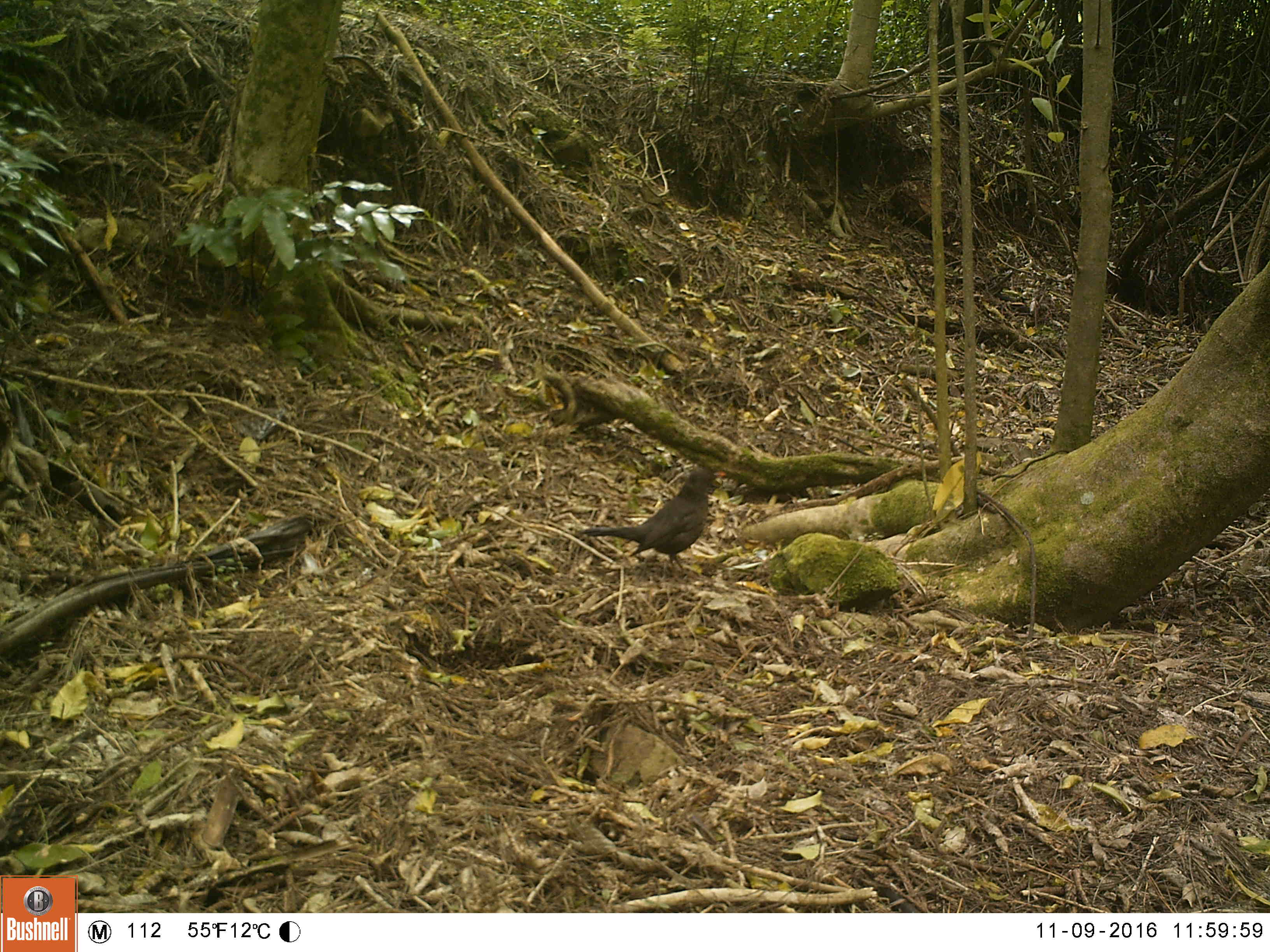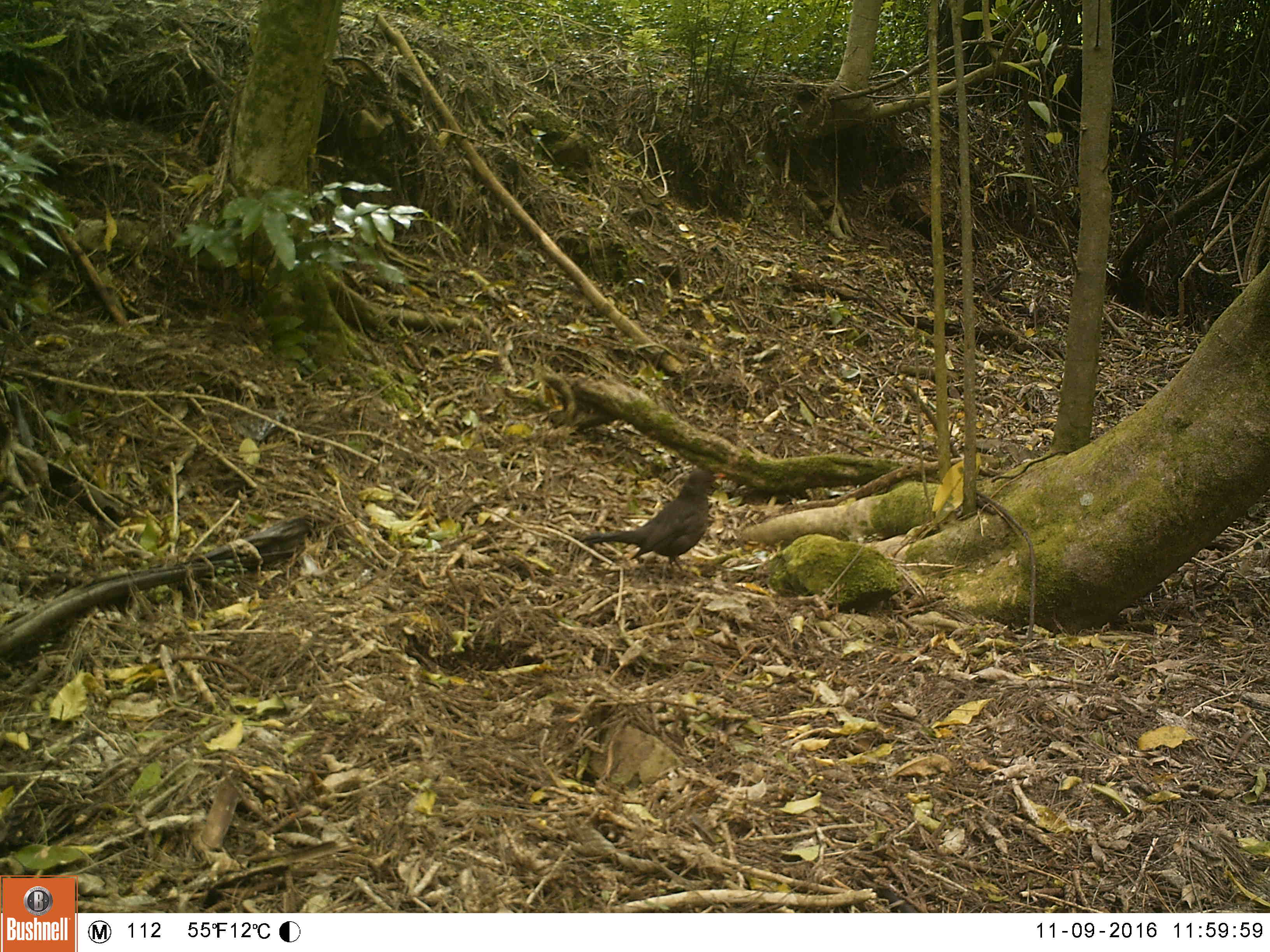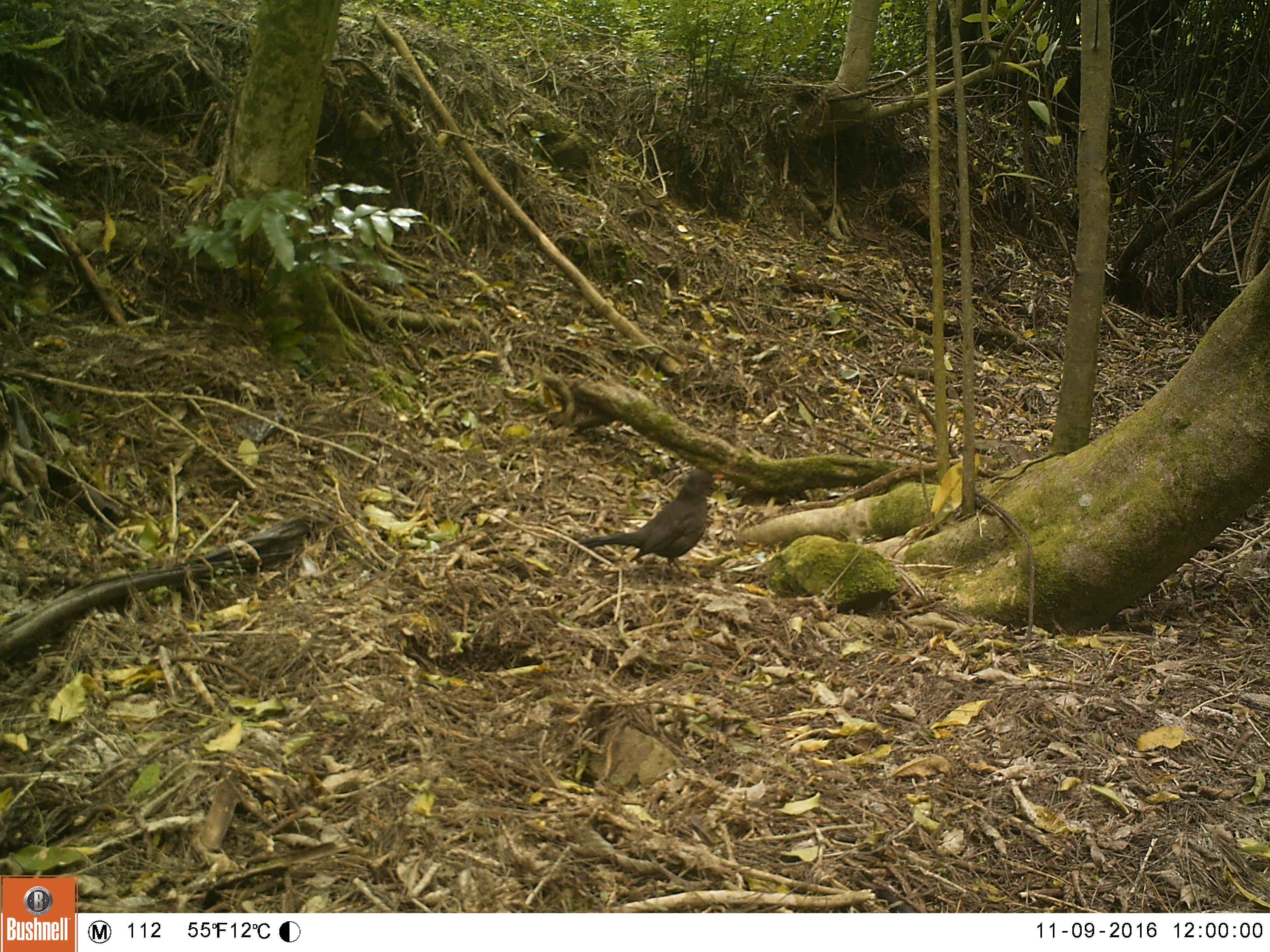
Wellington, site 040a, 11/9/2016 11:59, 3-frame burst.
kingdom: Animalia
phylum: Chordata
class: Aves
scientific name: Aves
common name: bird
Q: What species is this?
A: Bird (Aves).